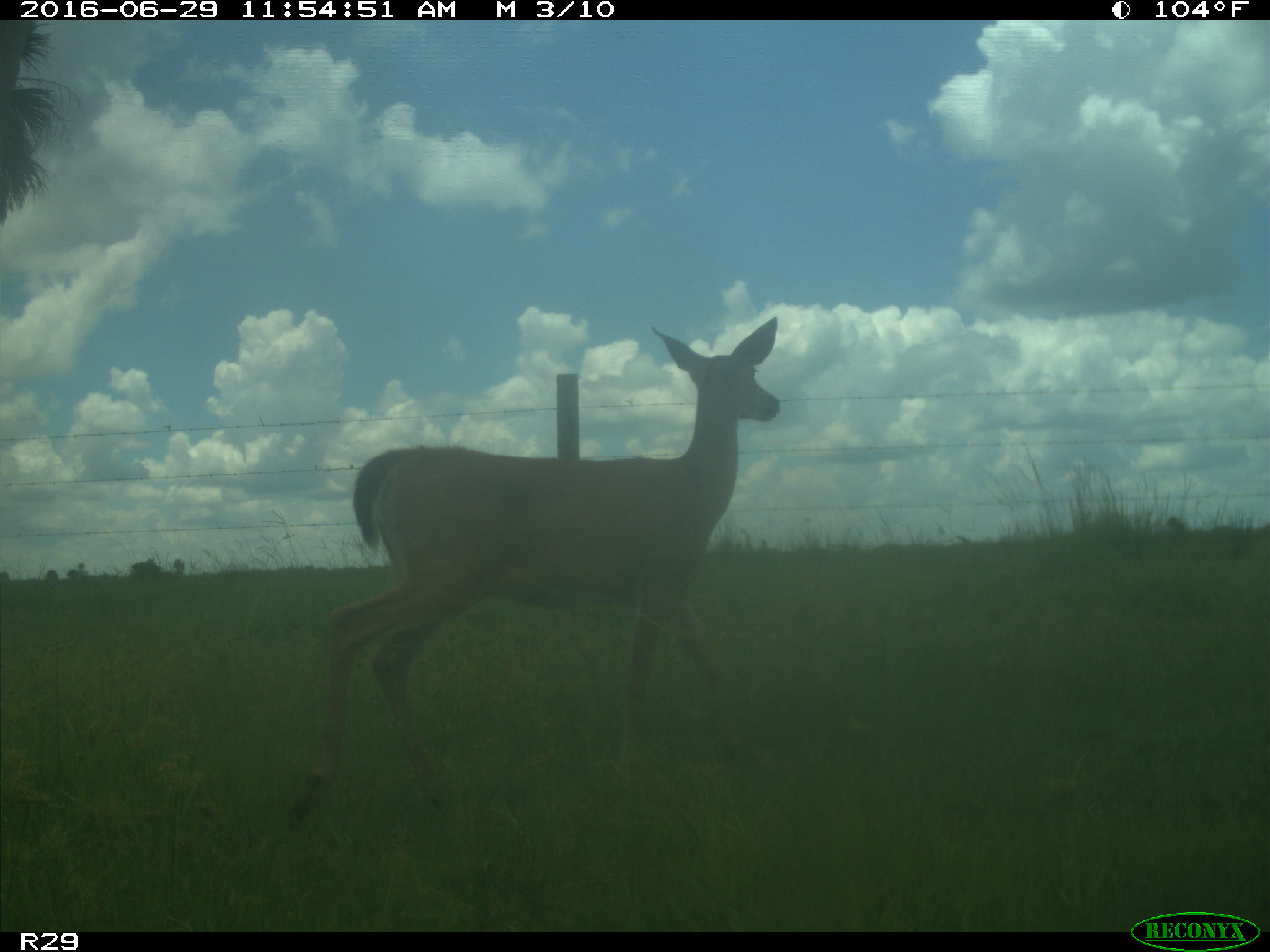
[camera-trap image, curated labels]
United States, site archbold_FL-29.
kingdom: Animalia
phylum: Chordata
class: Mammalia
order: Artiodactyla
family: Cervidae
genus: Odocoileus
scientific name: Odocoileus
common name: deer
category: unidentified deer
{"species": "unidentified deer (deer) (Odocoileus)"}